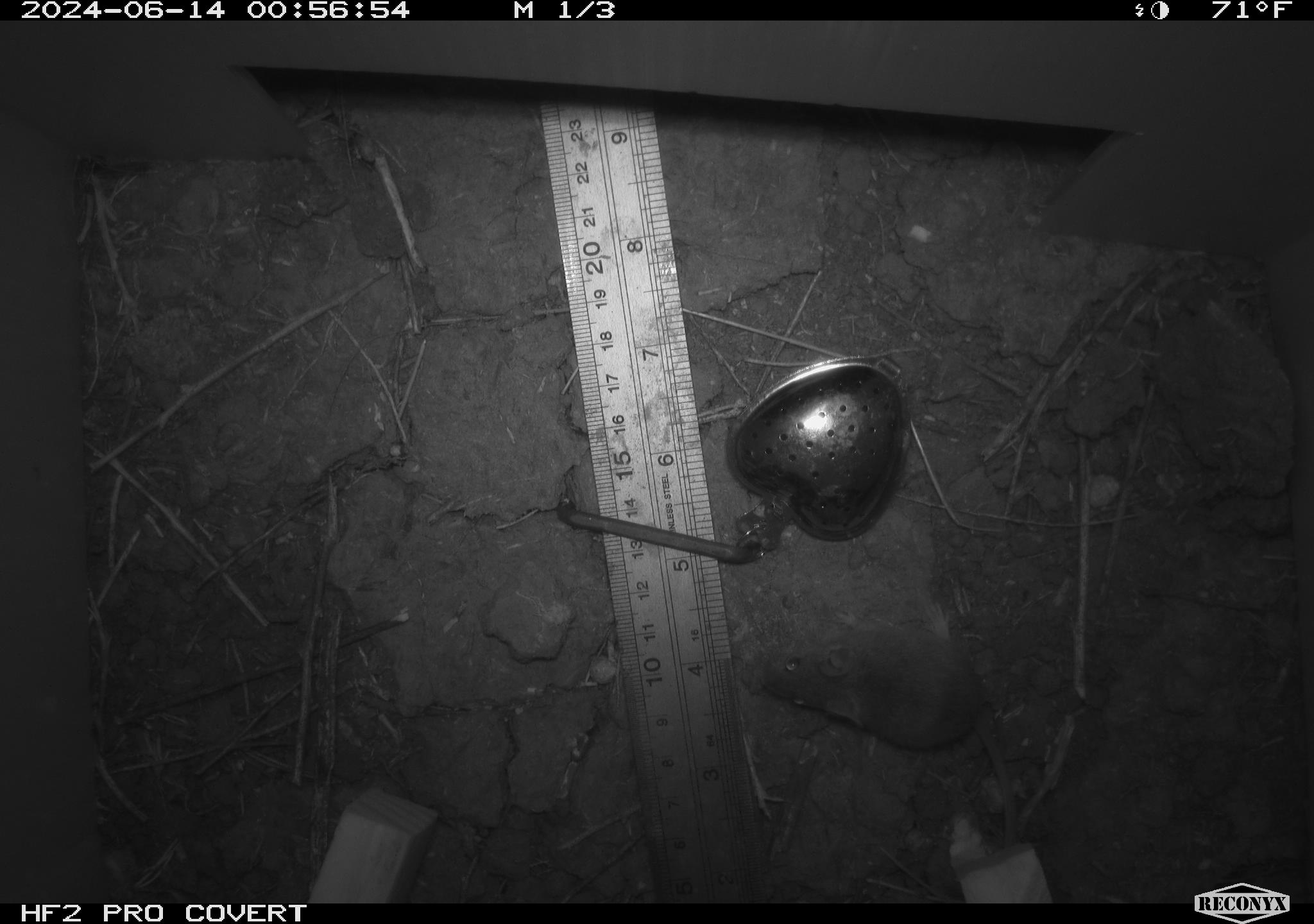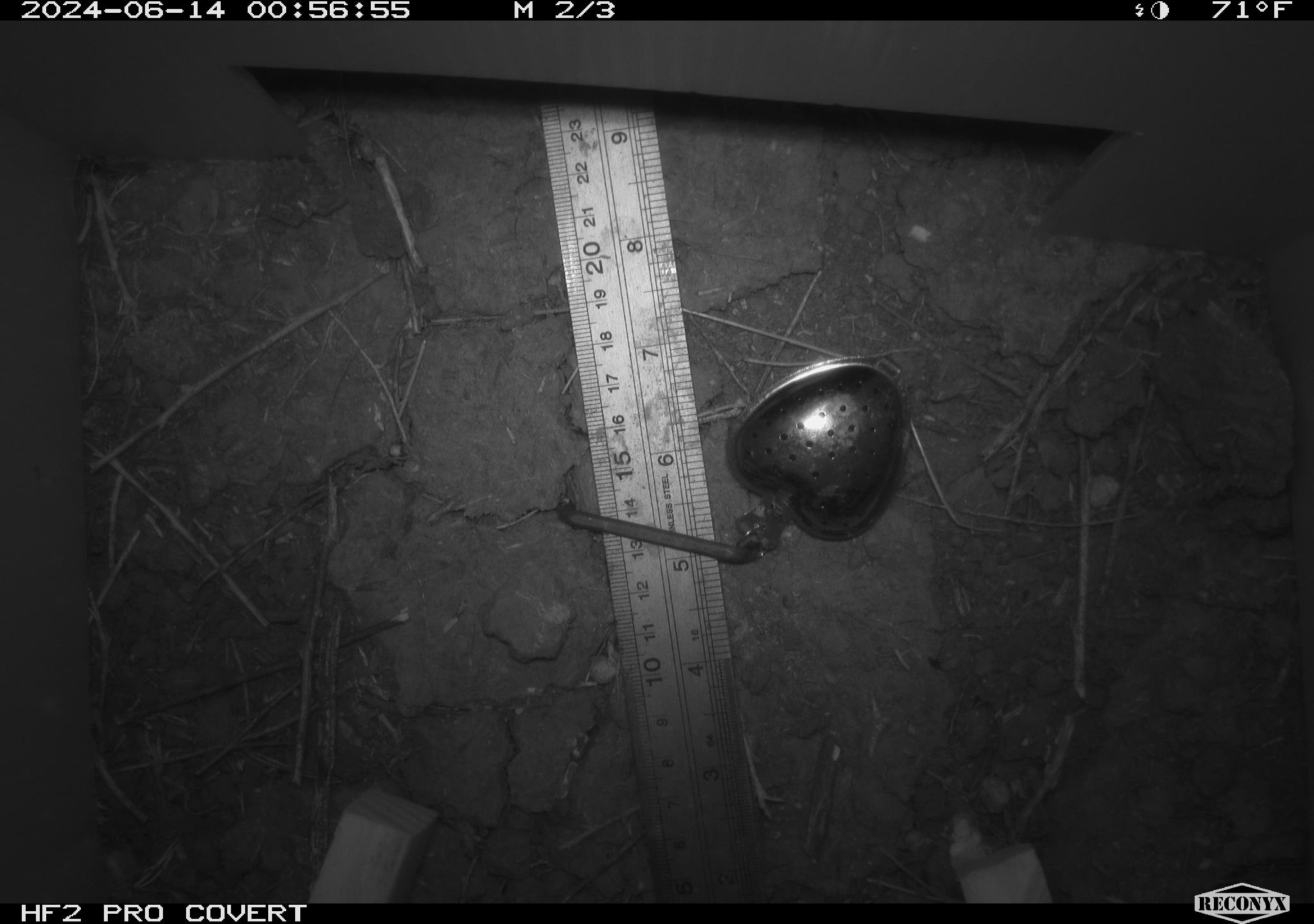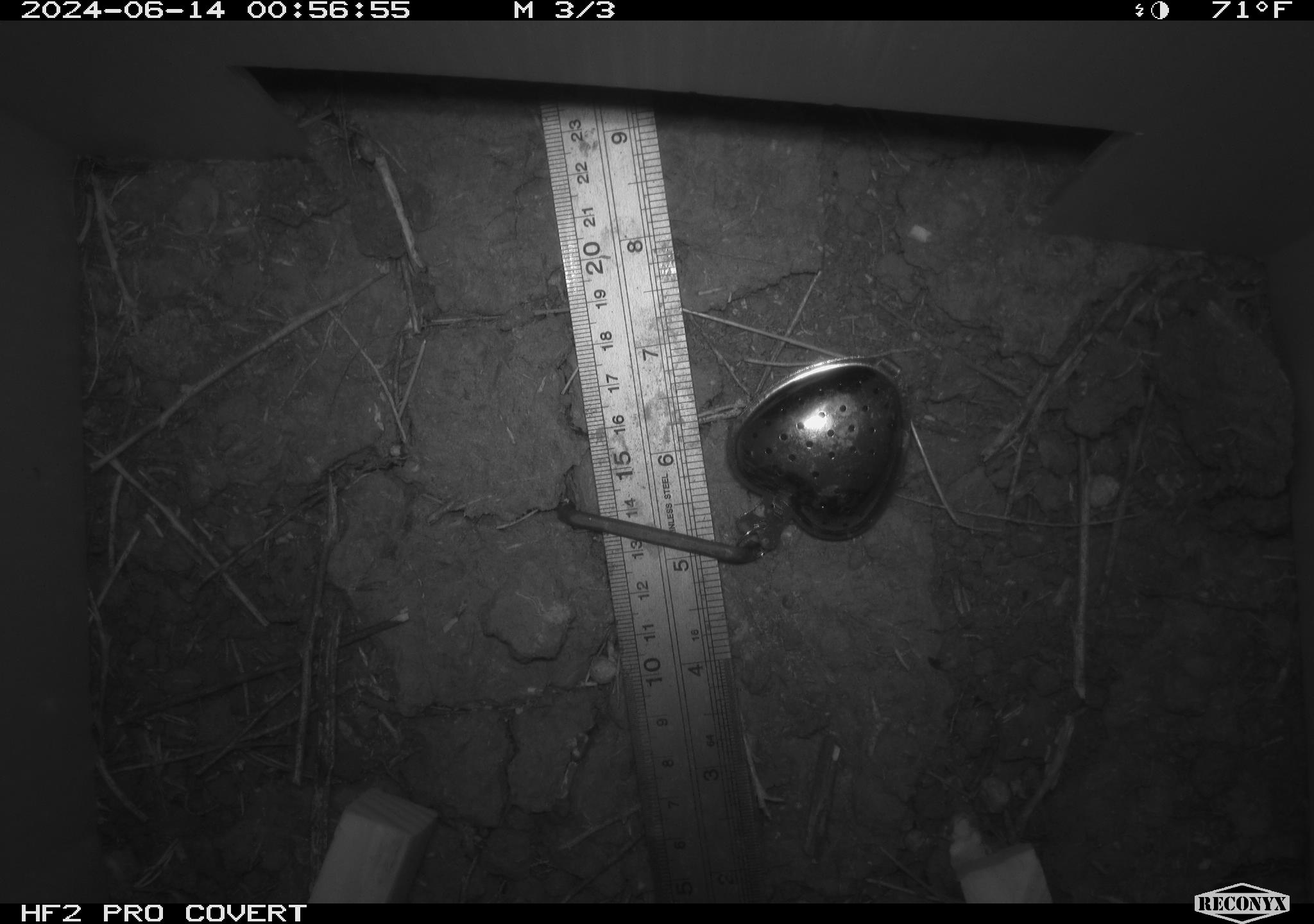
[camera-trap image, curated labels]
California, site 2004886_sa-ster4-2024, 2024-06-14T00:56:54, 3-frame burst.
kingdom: Animalia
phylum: Chordata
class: Mammalia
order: Rodentia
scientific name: Rodentia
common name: mouse species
Mouse species (Rodentia).